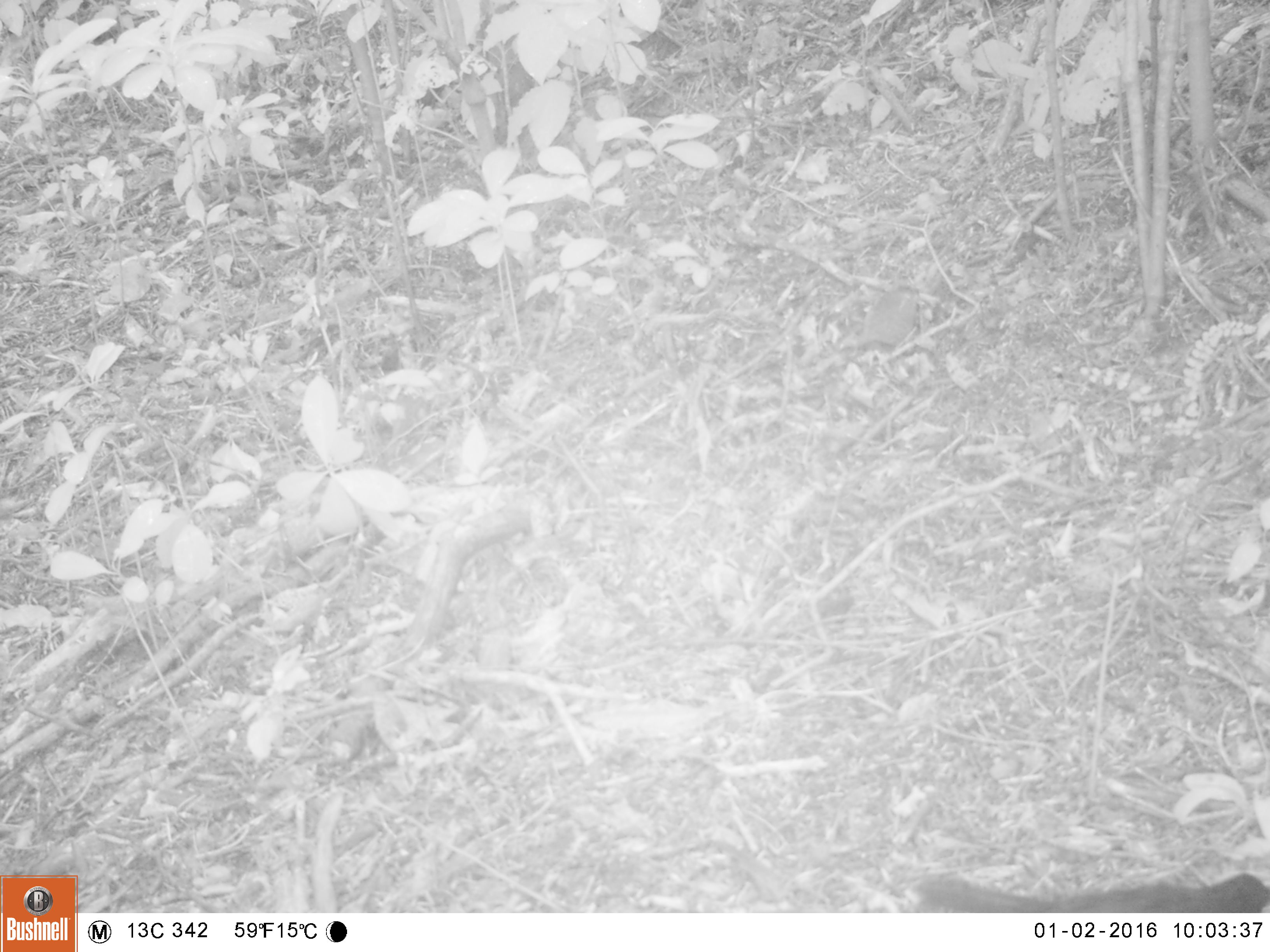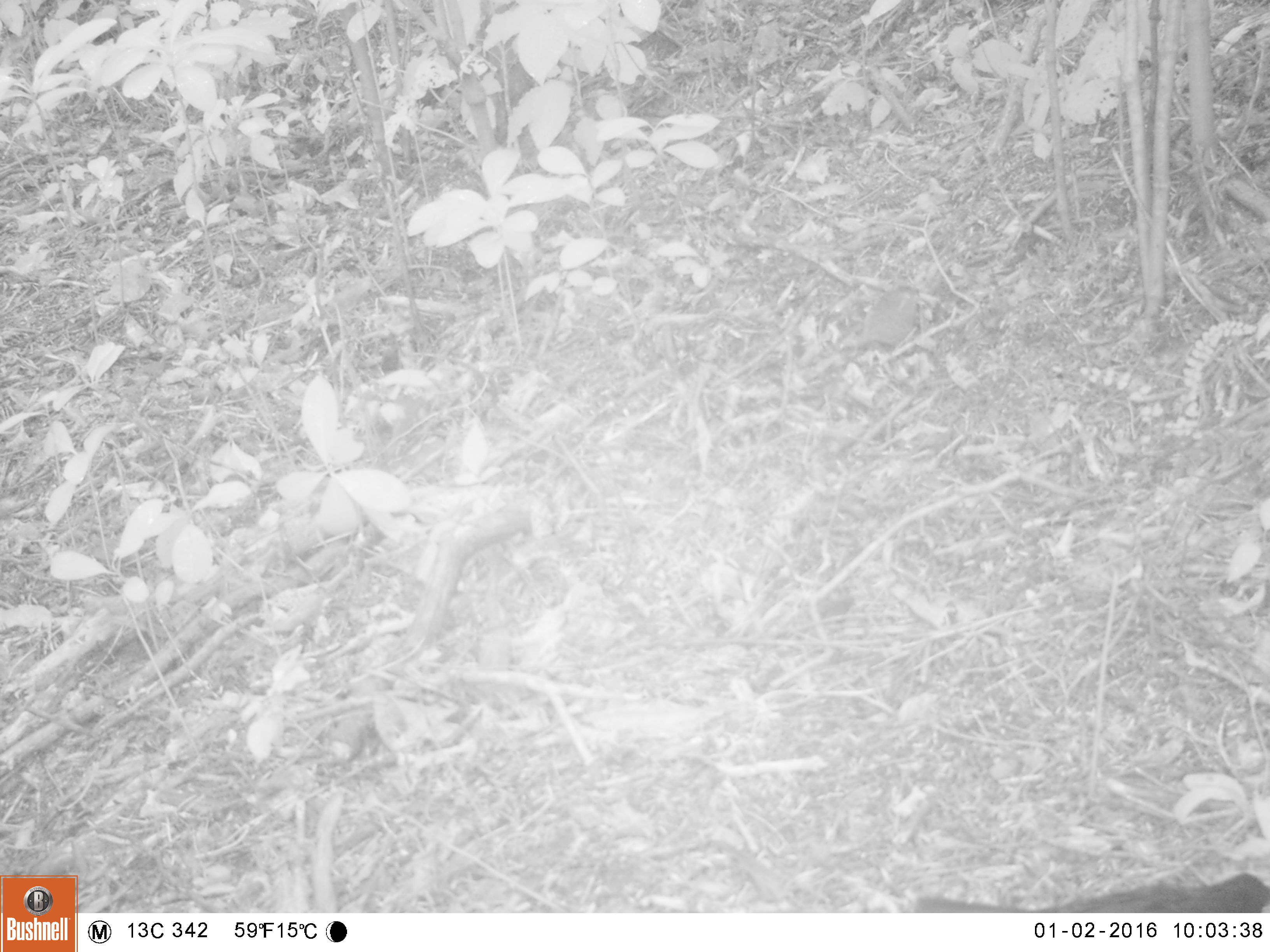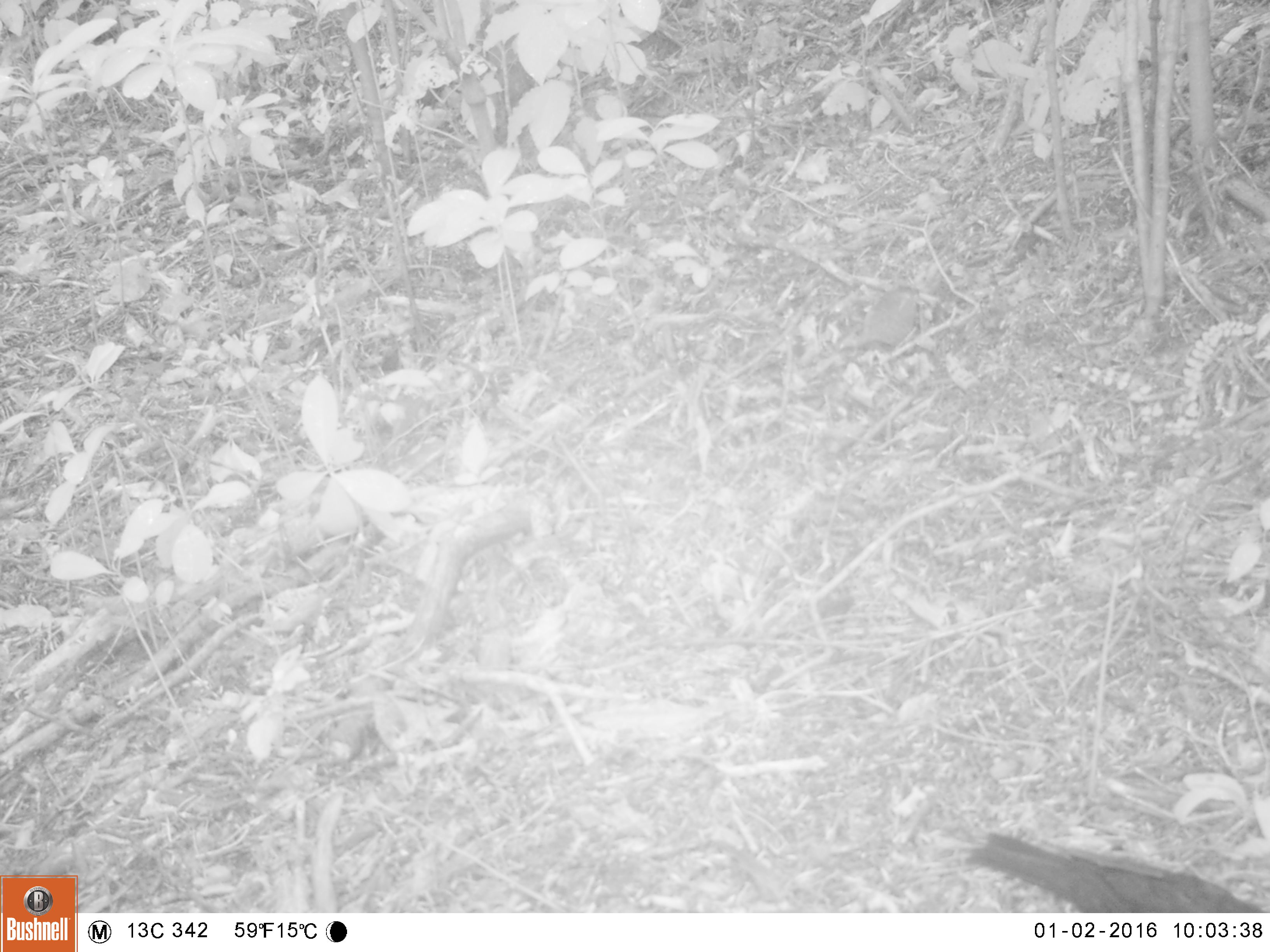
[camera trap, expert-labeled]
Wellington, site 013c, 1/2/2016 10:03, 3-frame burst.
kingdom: Animalia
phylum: Chordata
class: Aves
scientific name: Aves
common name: bird